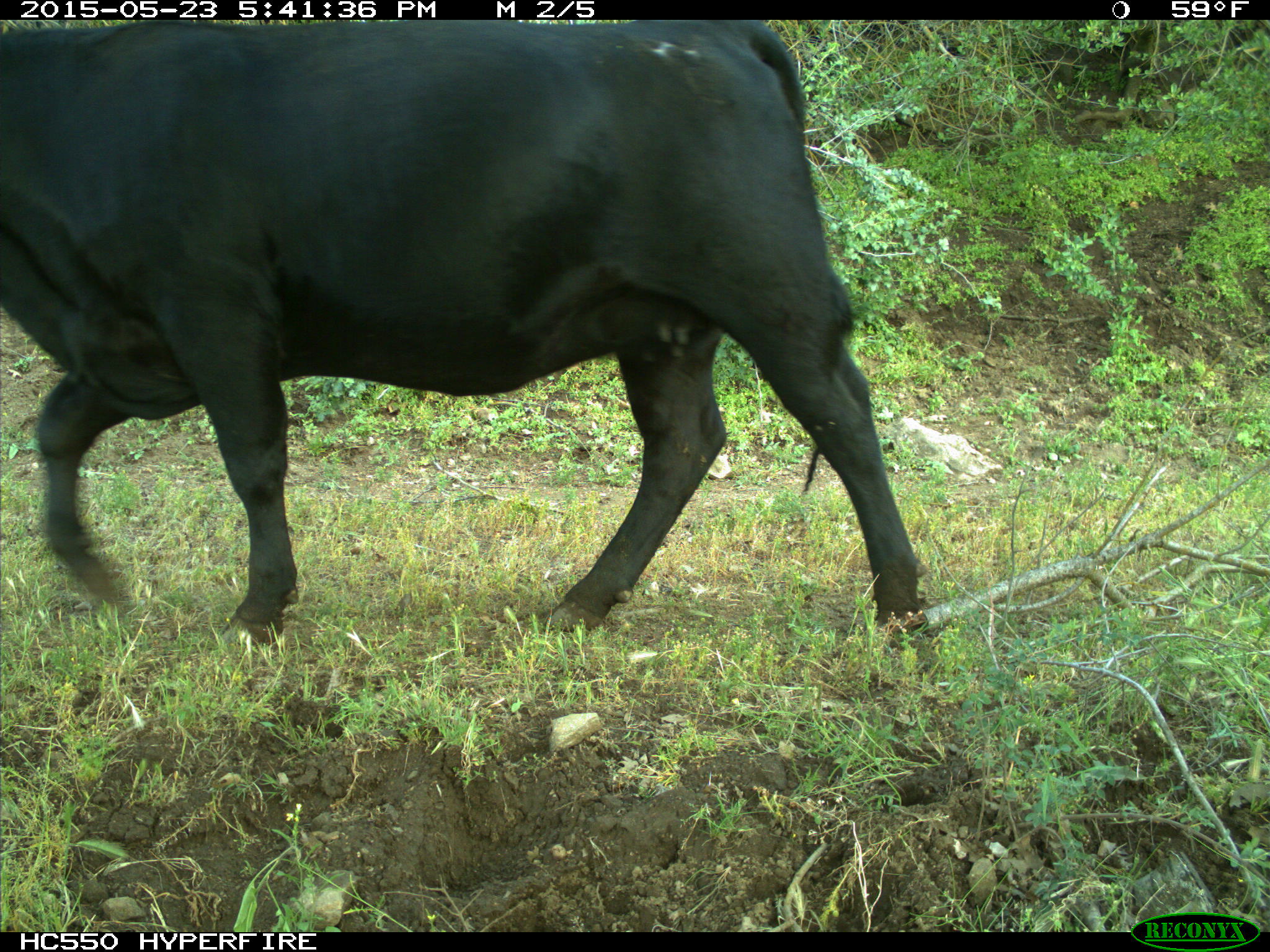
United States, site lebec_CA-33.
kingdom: Animalia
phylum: Chordata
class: Mammalia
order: Artiodactyla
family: Bovidae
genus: Bos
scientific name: Bos taurus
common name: domestic cow